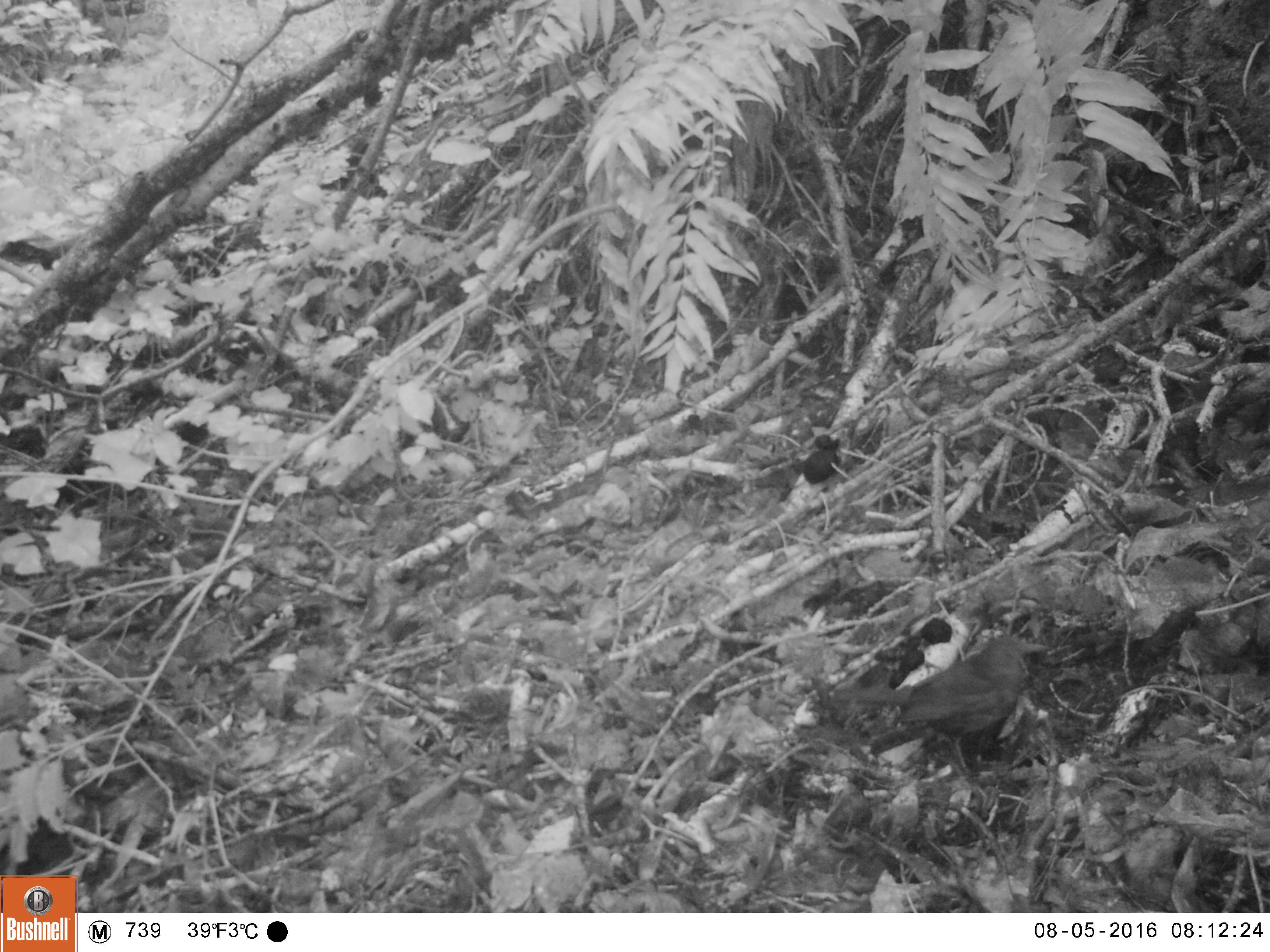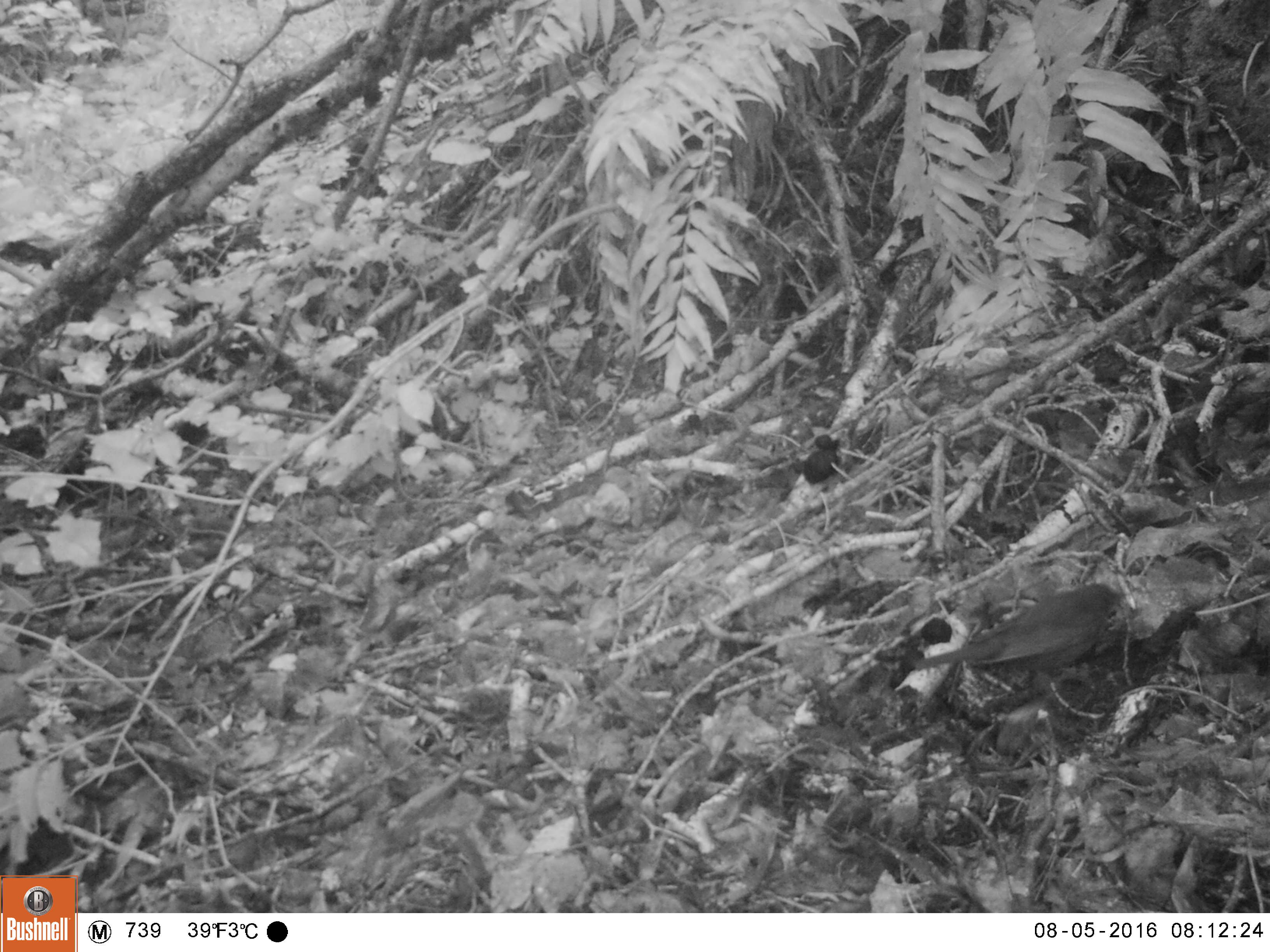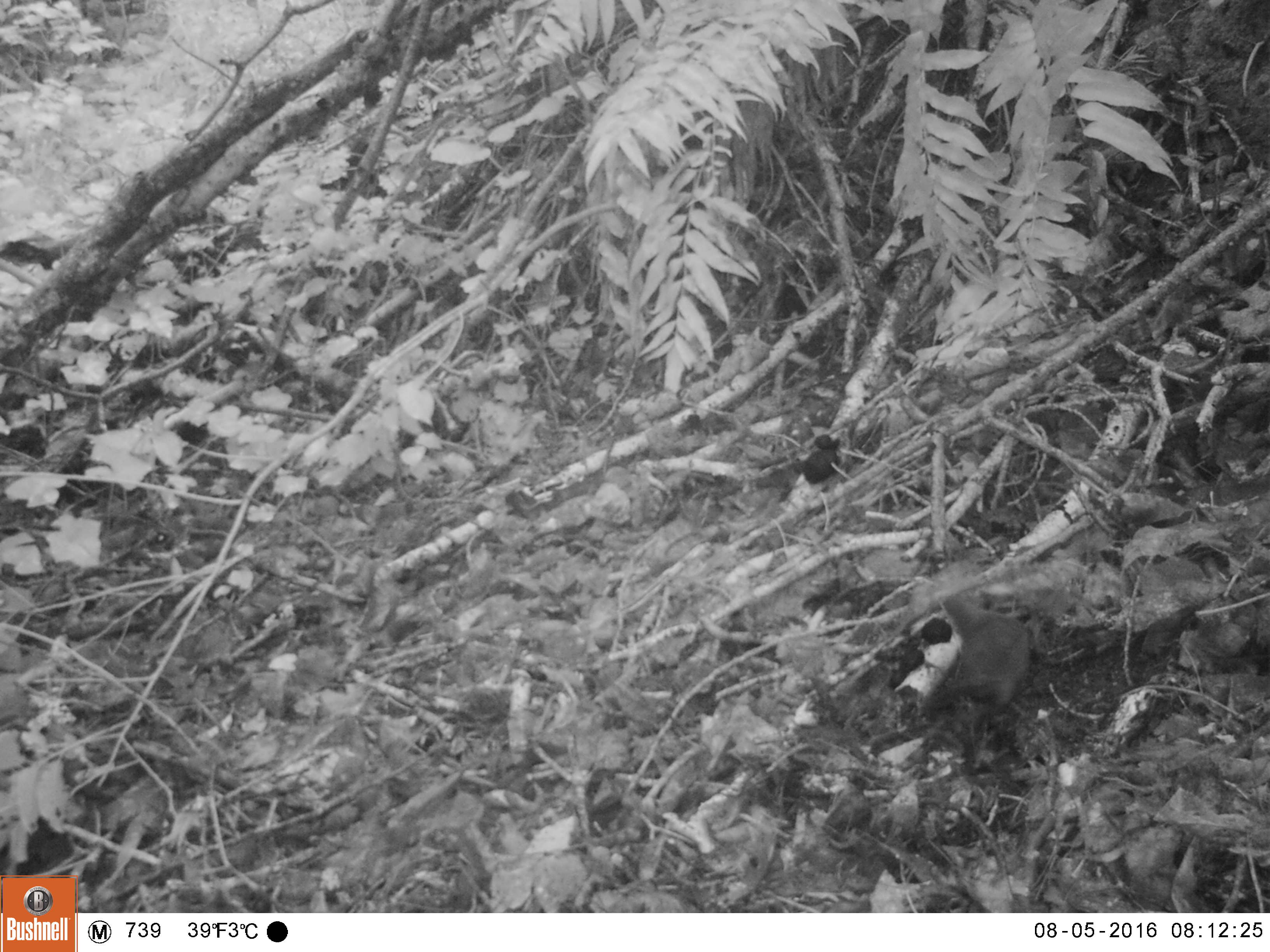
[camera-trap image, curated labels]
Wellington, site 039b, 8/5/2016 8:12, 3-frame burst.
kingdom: Animalia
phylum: Chordata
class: Aves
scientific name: Aves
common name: bird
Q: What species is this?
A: Bird (Aves).